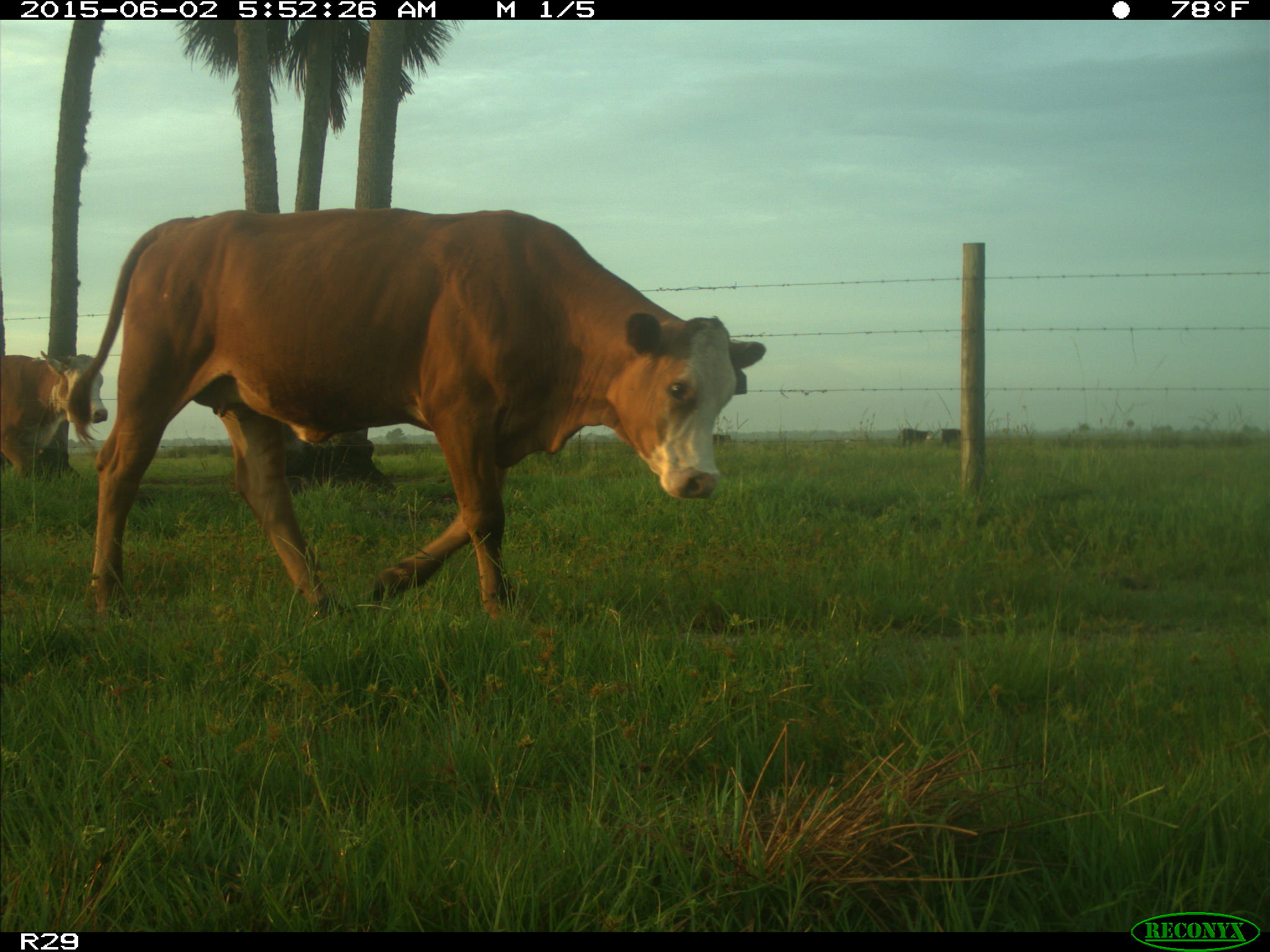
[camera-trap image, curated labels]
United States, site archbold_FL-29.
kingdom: Animalia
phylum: Chordata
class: Mammalia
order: Artiodactyla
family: Bovidae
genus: Bos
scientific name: Bos taurus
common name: domestic cow